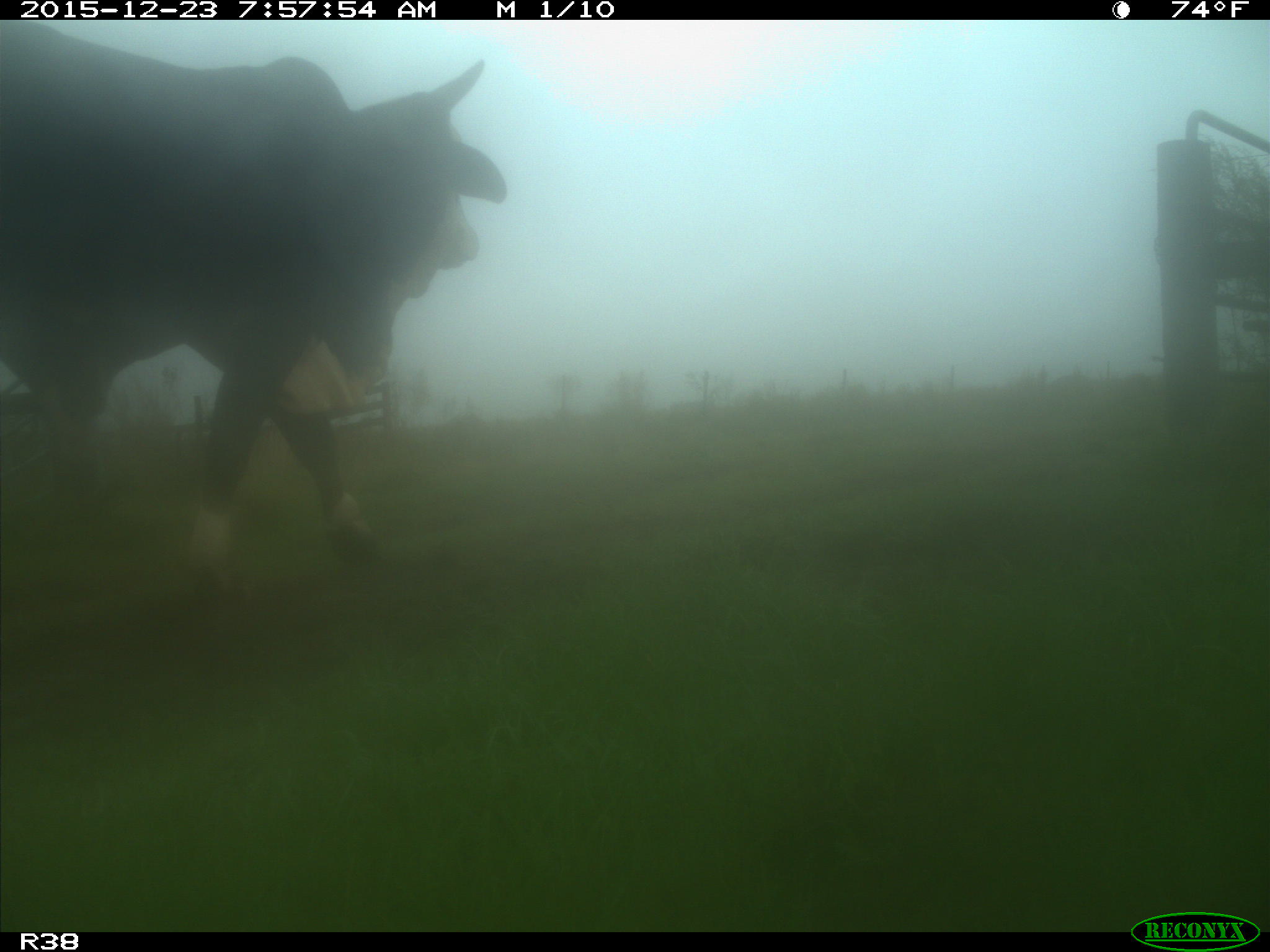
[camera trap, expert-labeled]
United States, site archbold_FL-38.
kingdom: Animalia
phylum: Chordata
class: Mammalia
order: Artiodactyla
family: Bovidae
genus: Bos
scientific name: Bos taurus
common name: domestic cow